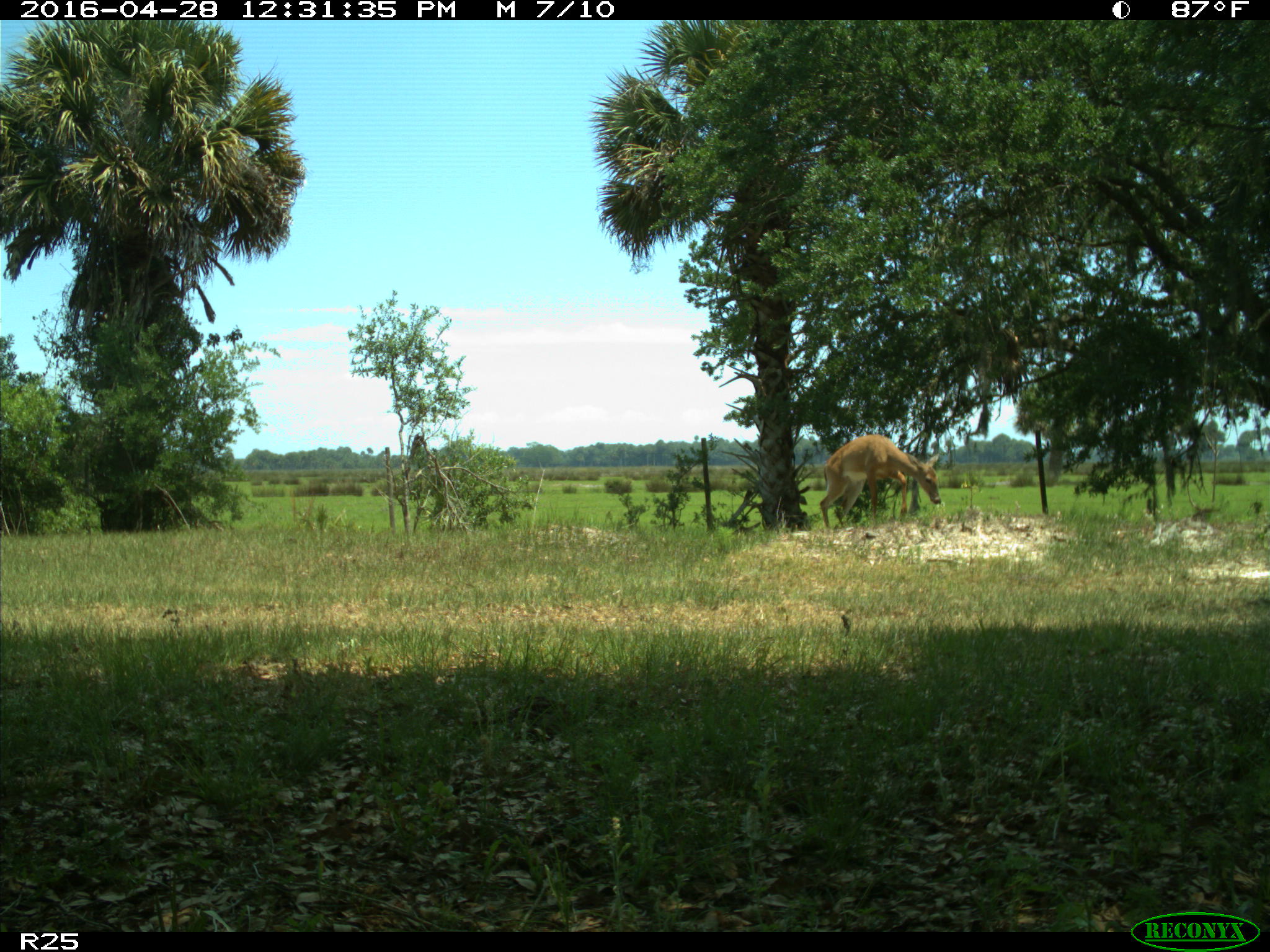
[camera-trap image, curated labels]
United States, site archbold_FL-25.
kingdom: Animalia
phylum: Chordata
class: Mammalia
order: Artiodactyla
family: Cervidae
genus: Odocoileus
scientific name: Odocoileus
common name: deer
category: unidentified deer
Unidentified deer (deer) (Odocoileus).